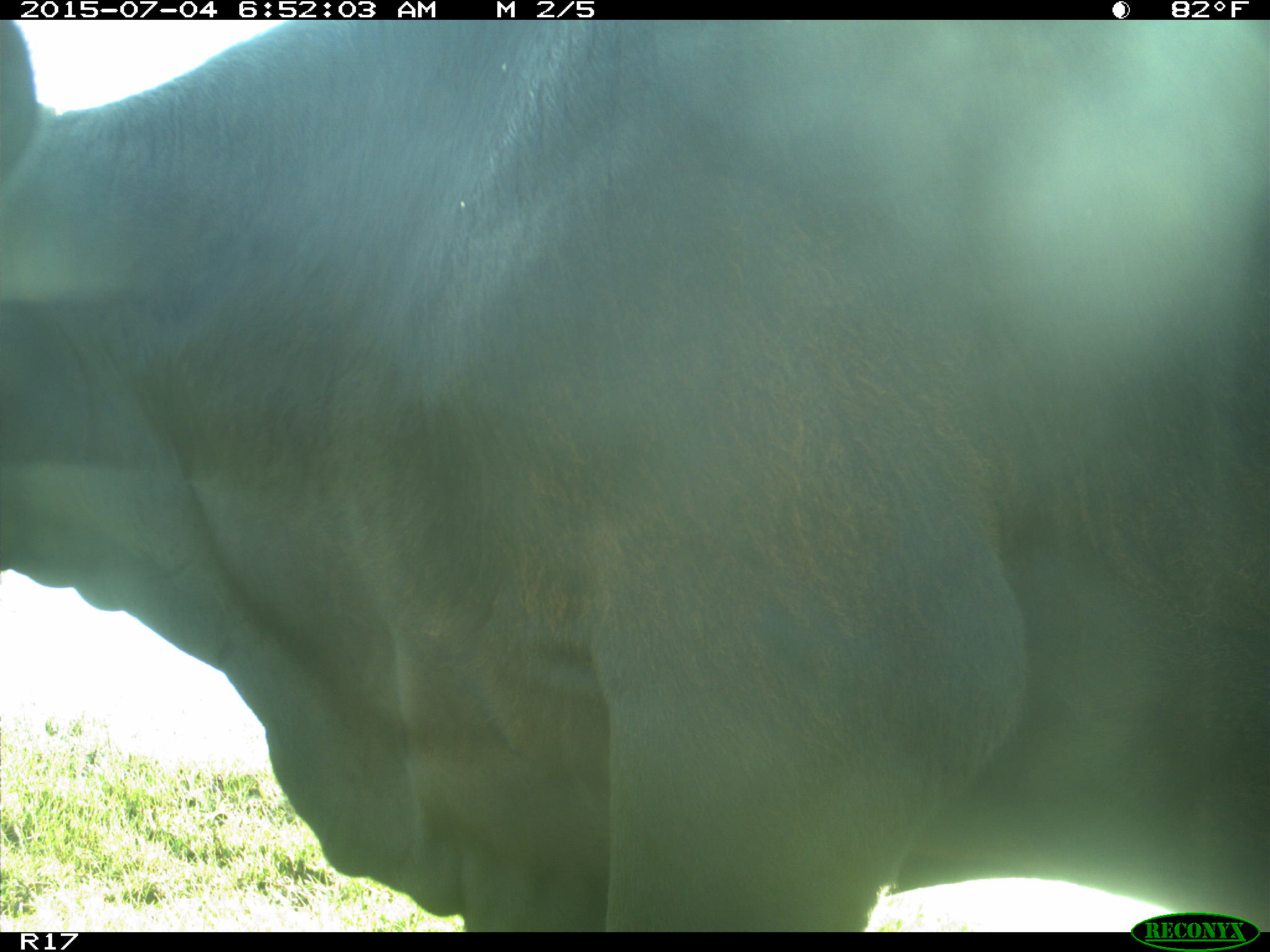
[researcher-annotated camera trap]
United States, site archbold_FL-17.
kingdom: Animalia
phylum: Chordata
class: Mammalia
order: Artiodactyla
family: Bovidae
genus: Bos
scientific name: Bos taurus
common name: domestic cow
Bos taurus (domestic cow).